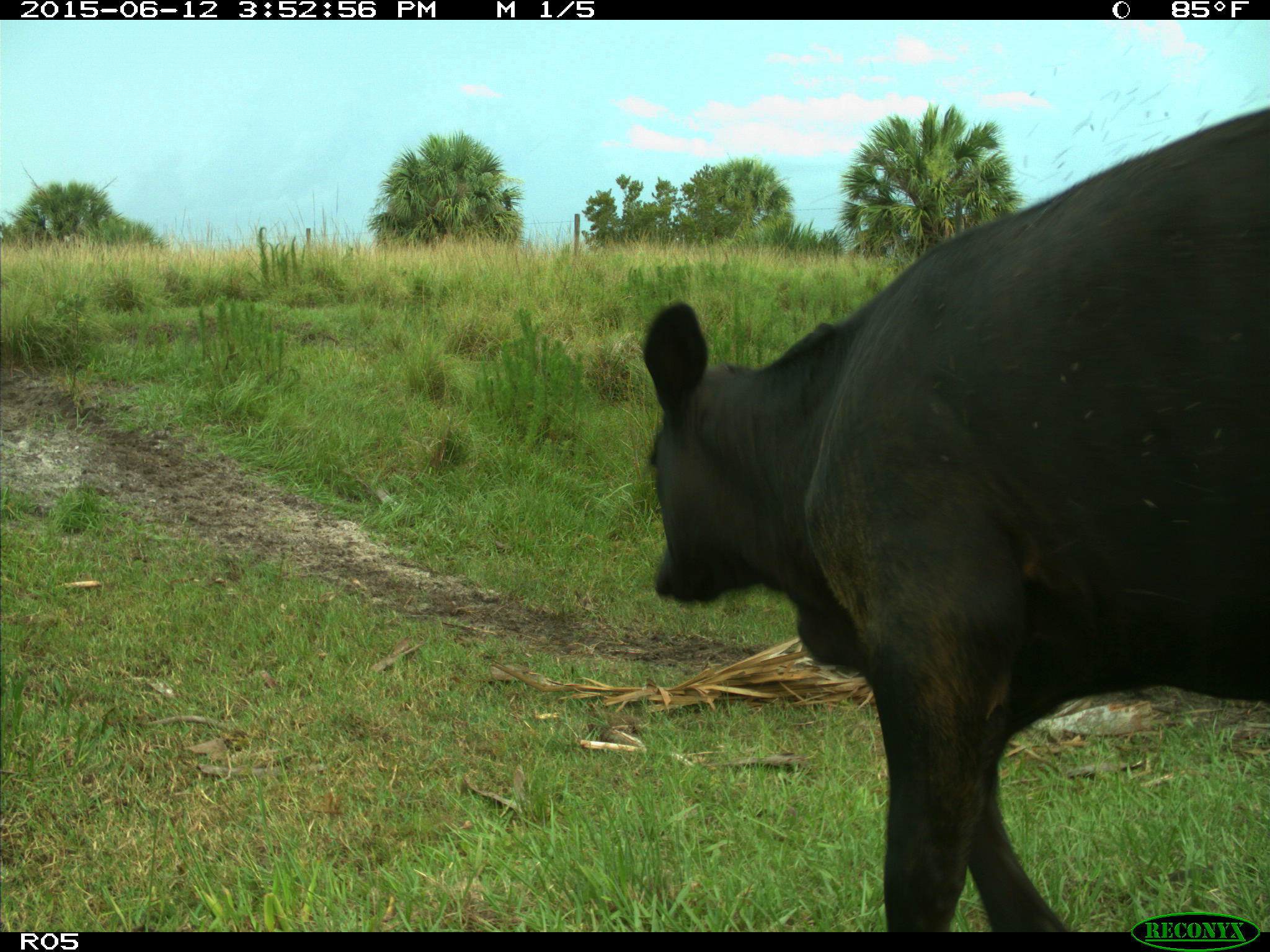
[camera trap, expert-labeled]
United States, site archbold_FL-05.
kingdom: Animalia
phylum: Chordata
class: Mammalia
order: Artiodactyla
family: Bovidae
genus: Bos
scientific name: Bos taurus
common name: domestic cow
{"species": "Bos taurus (domestic cow)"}